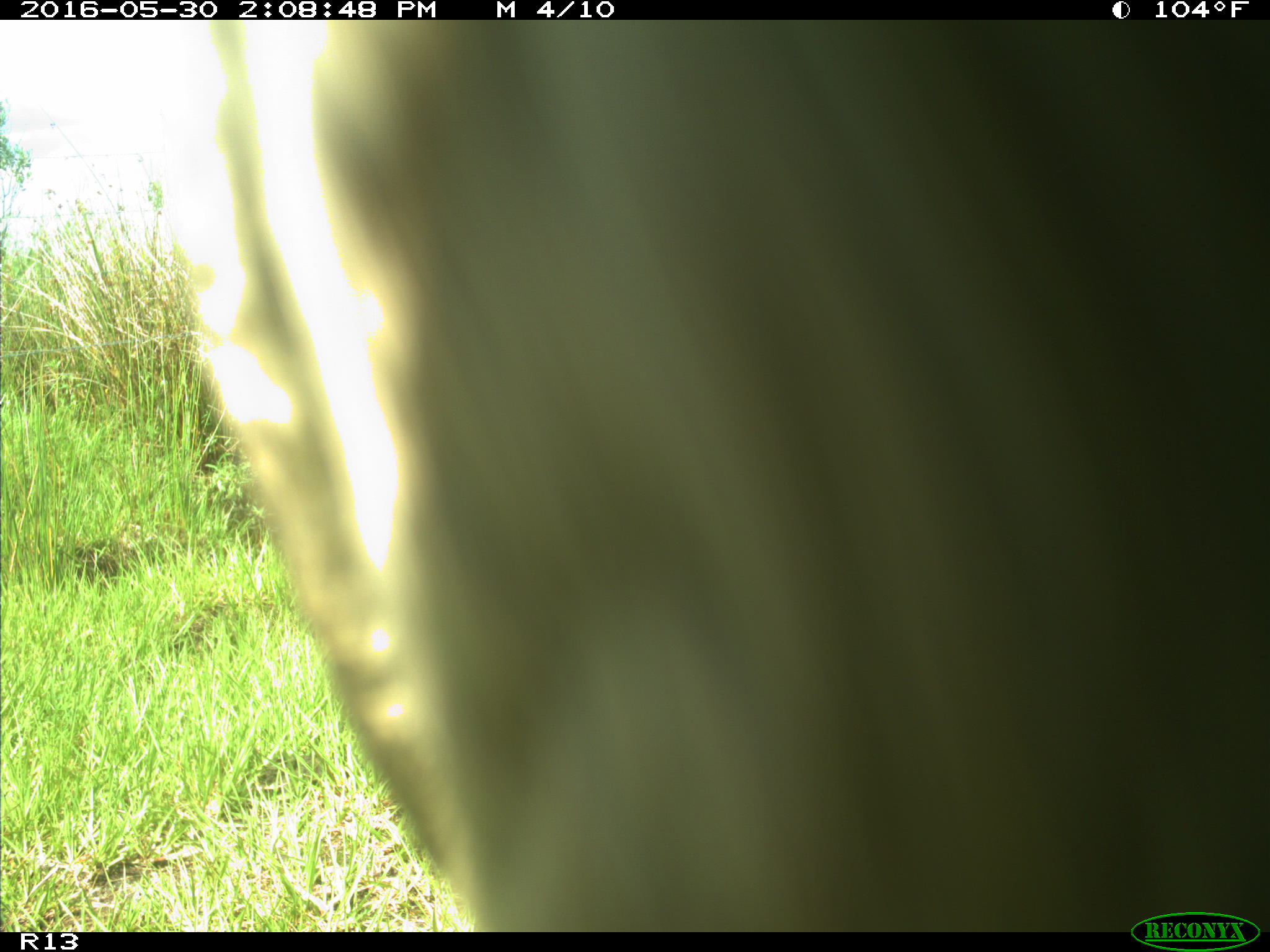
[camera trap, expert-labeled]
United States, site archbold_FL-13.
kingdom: Animalia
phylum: Chordata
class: Mammalia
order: Artiodactyla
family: Bovidae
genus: Bos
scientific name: Bos taurus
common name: domestic cow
Bos taurus (domestic cow).